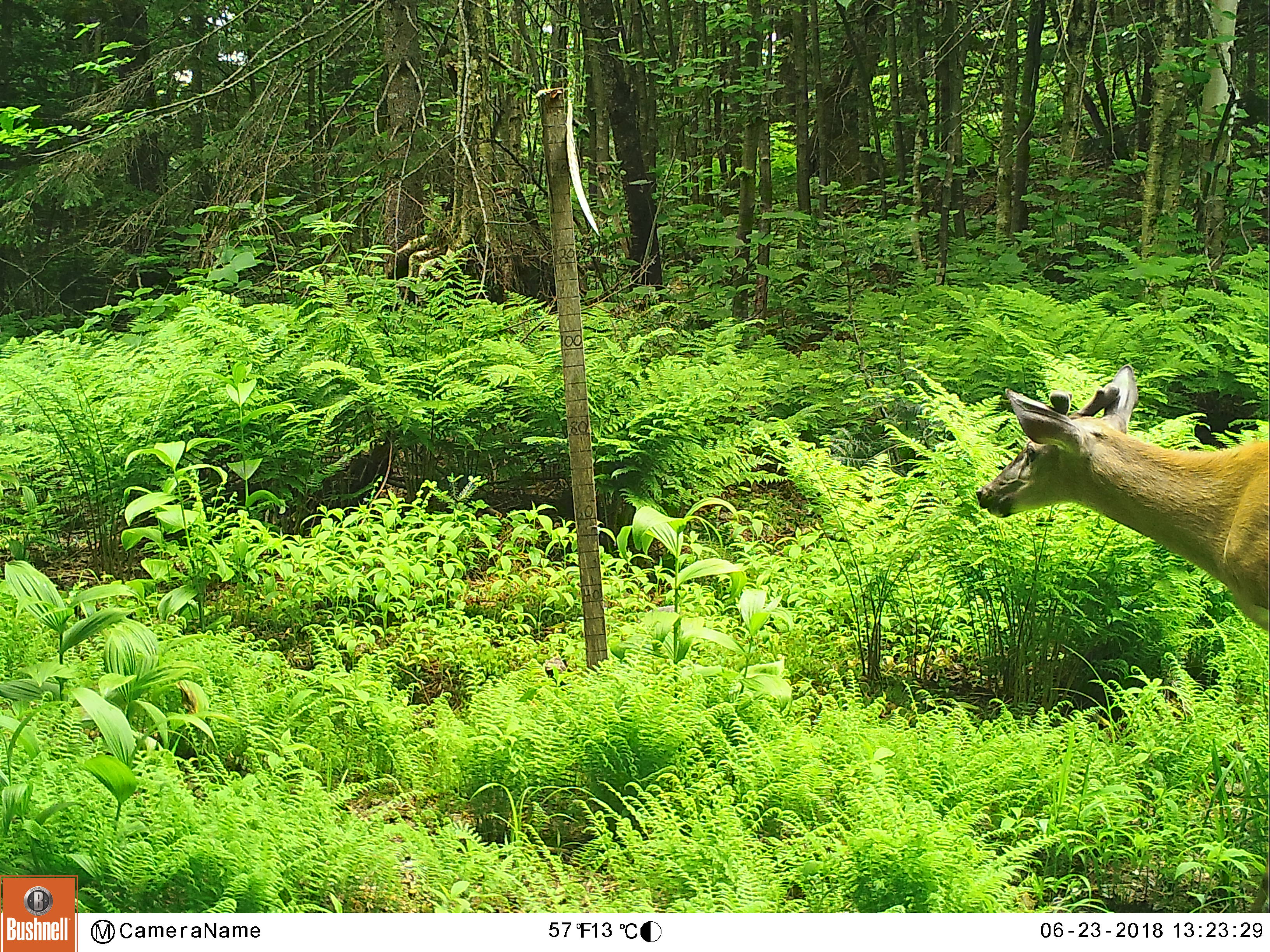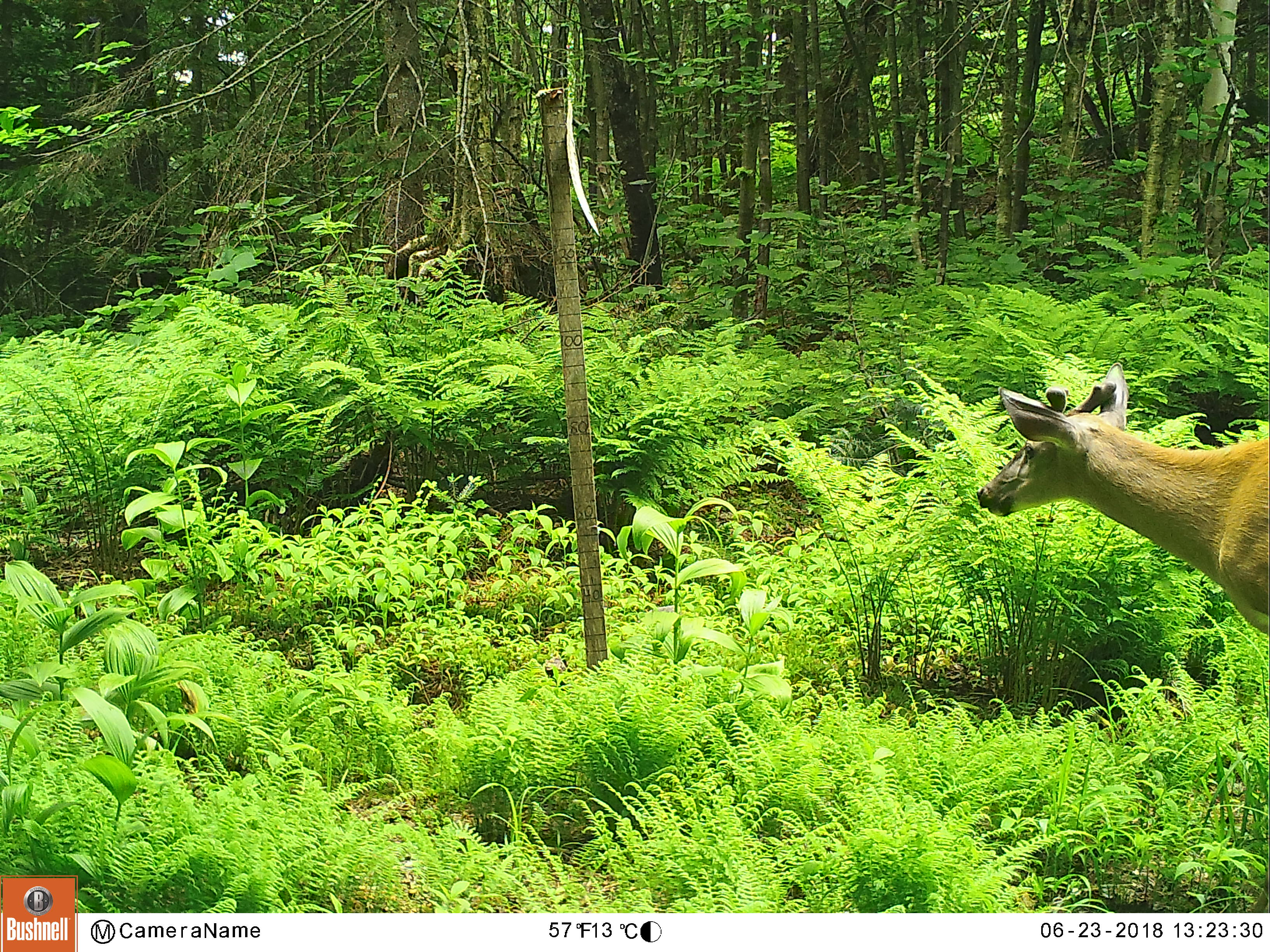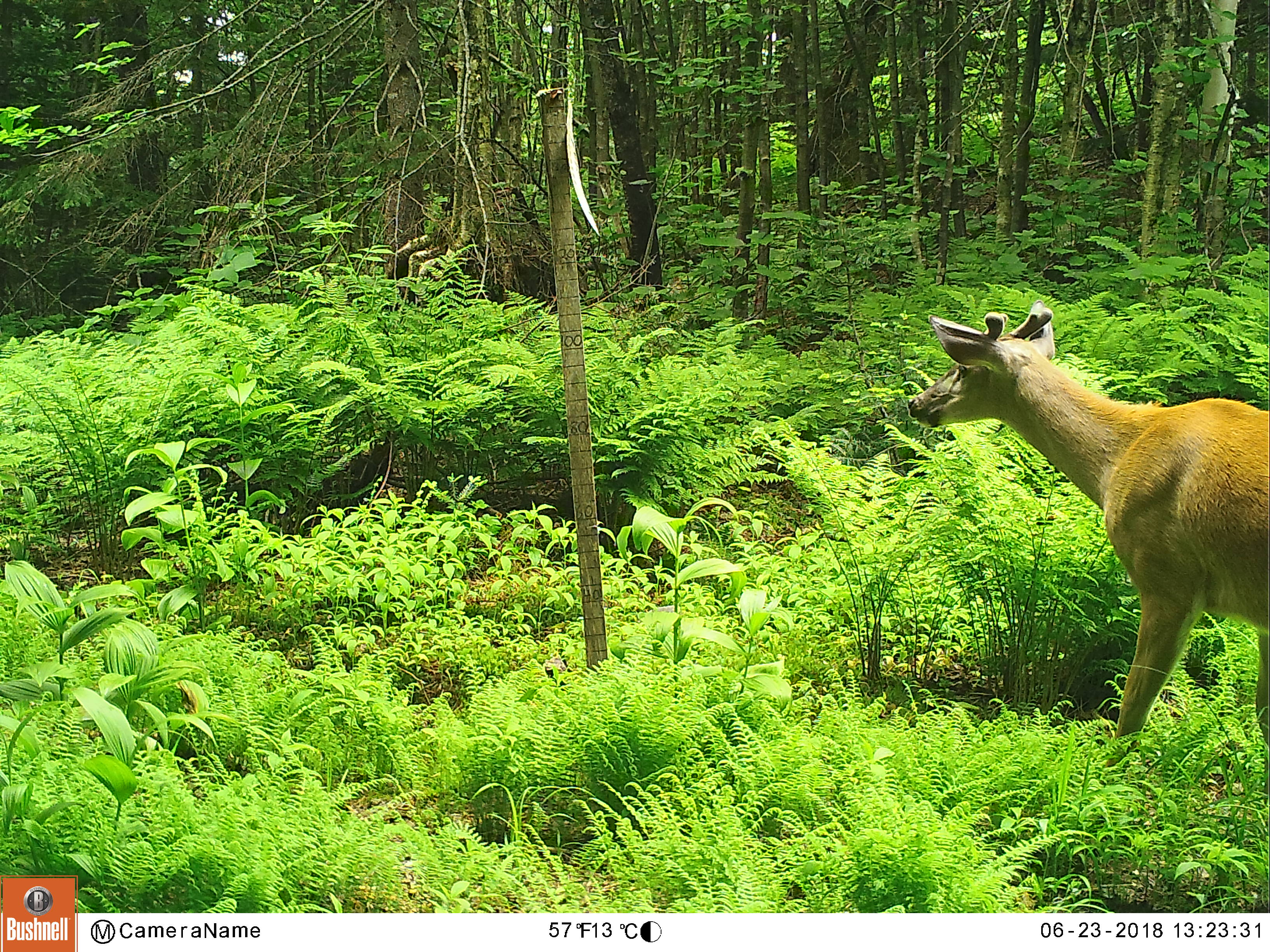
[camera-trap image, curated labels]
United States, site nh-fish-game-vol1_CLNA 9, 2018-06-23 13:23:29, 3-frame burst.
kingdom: Animalia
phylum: Chordata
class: Mammalia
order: Artiodactyla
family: Cervidae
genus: Odocoileus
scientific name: Odocoileus virginianus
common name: white-tailed deer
White-tailed deer (Odocoileus virginianus).